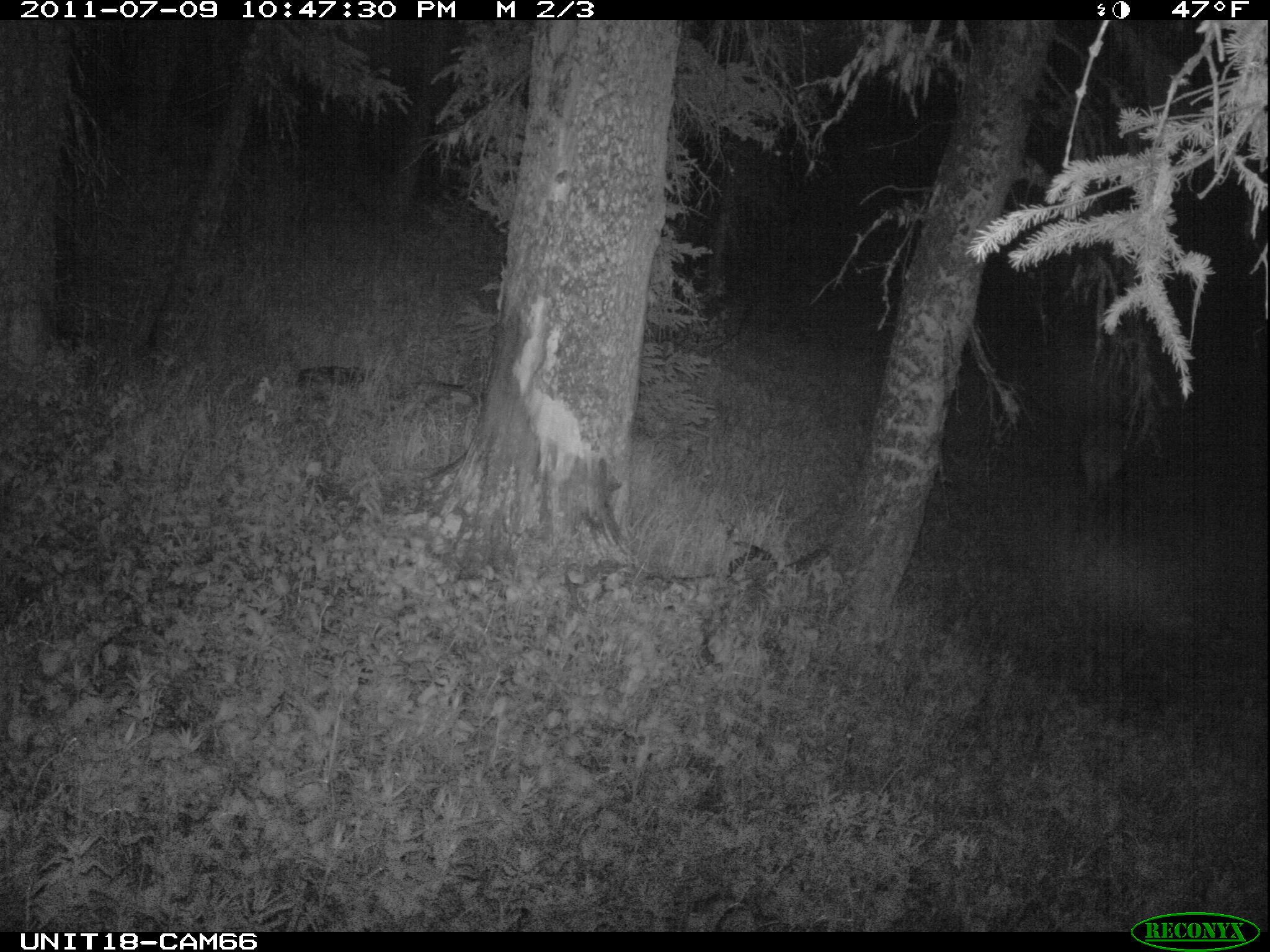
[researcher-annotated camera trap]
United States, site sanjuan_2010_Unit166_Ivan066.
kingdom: Animalia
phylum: Chordata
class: Mammalia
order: Artiodactyla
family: Cervidae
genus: Cervus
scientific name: Cervus elaphus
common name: red deer